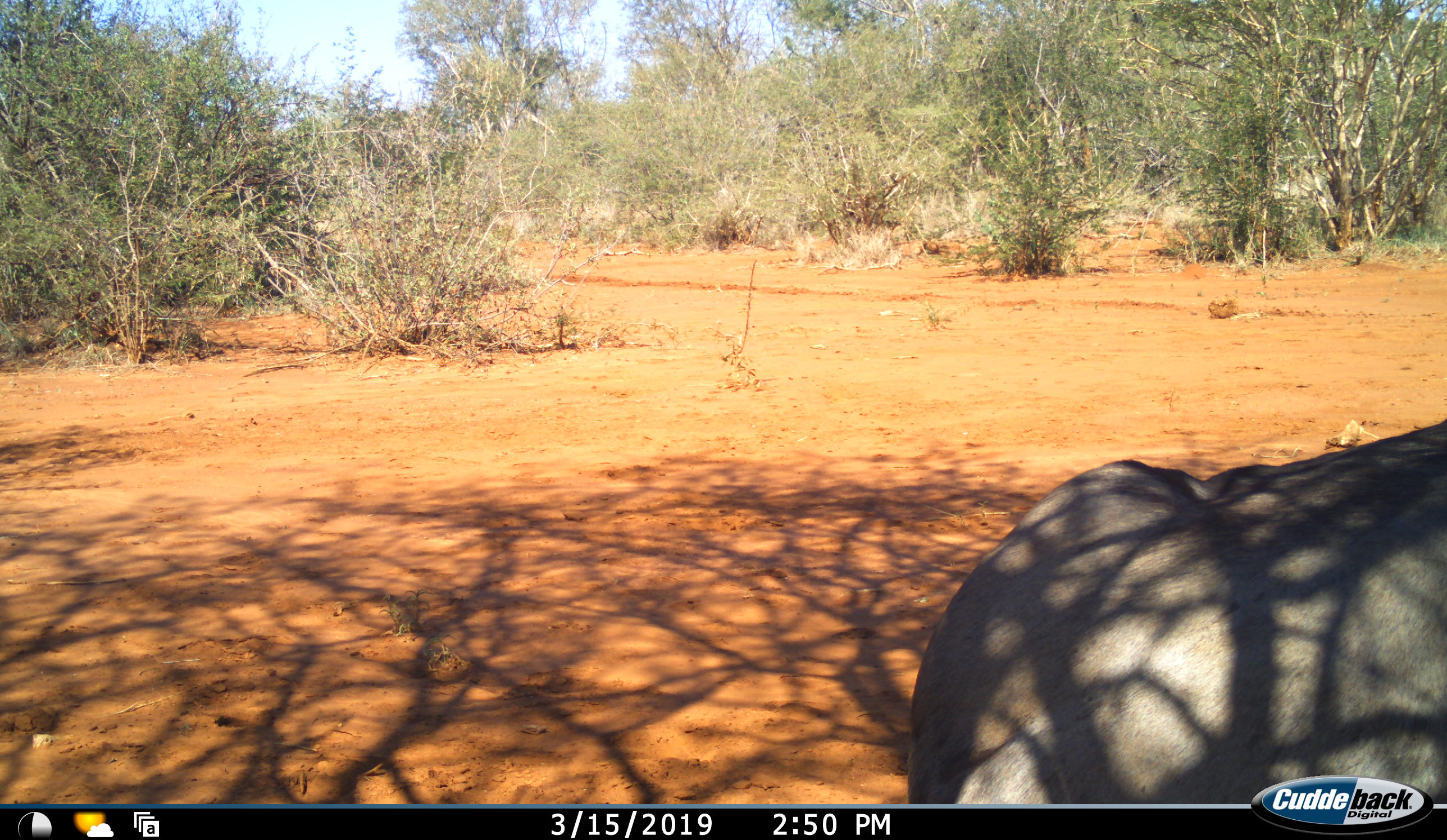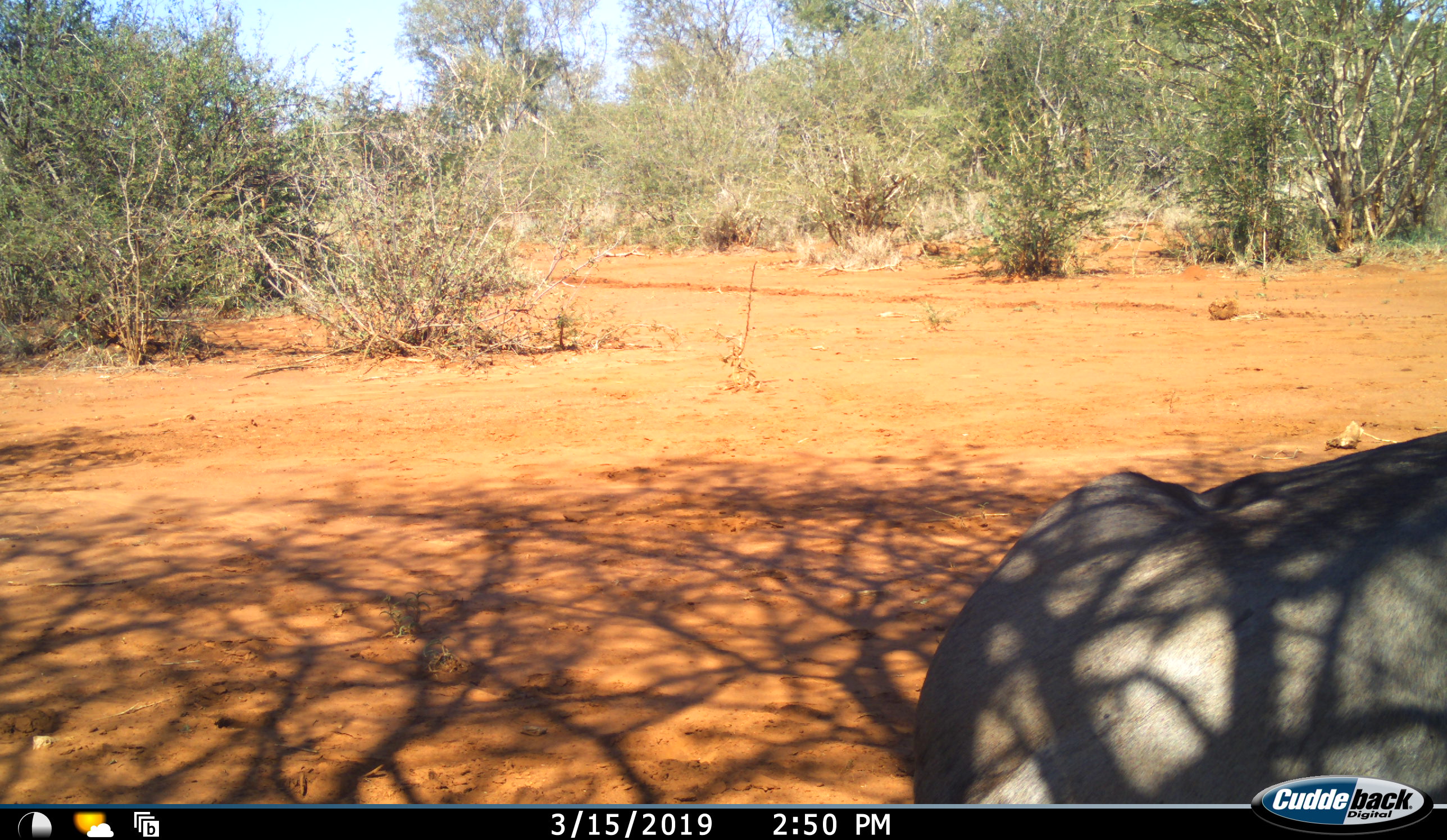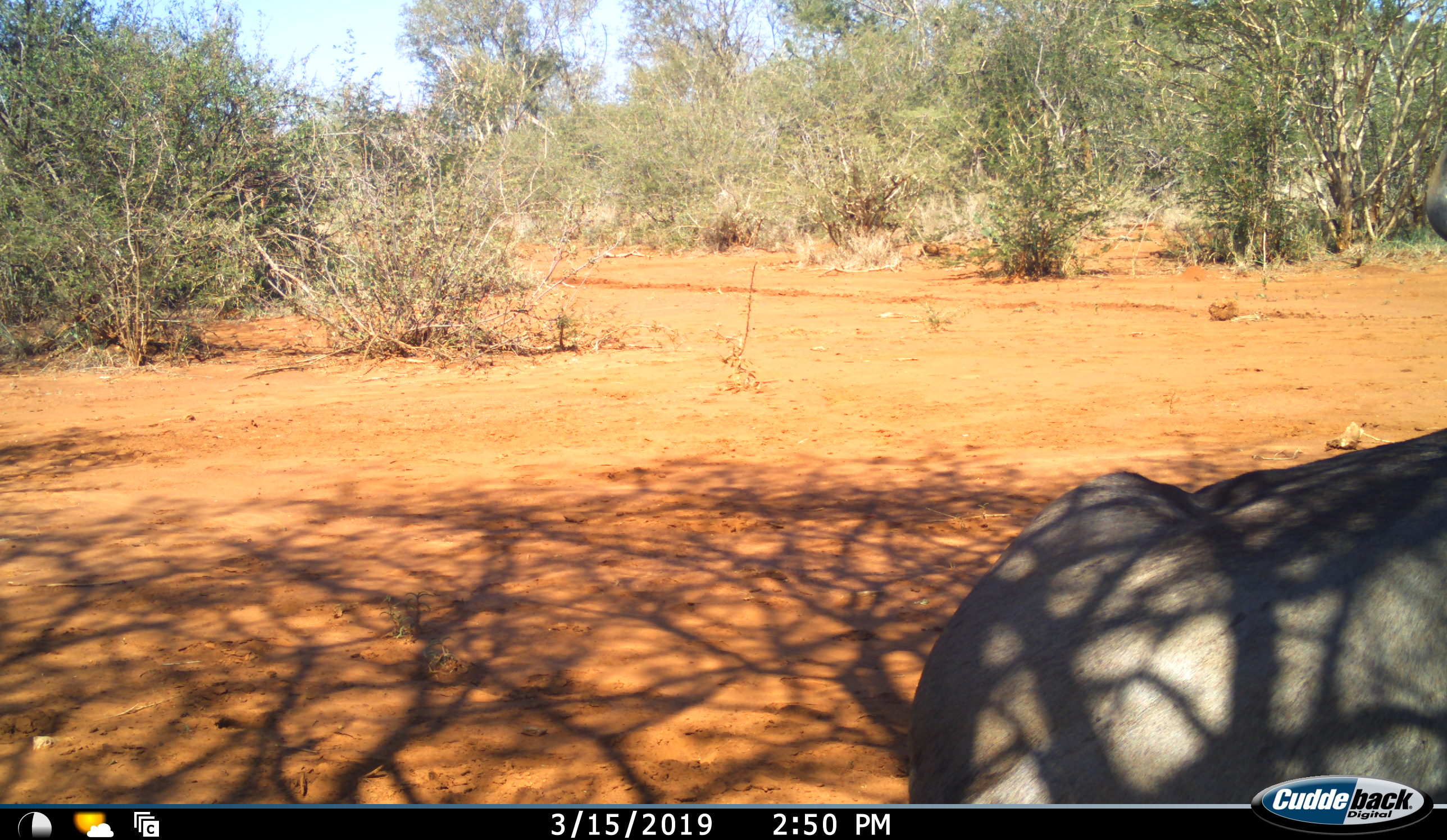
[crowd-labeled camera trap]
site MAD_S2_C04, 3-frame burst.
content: unidentified animal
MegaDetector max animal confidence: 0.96